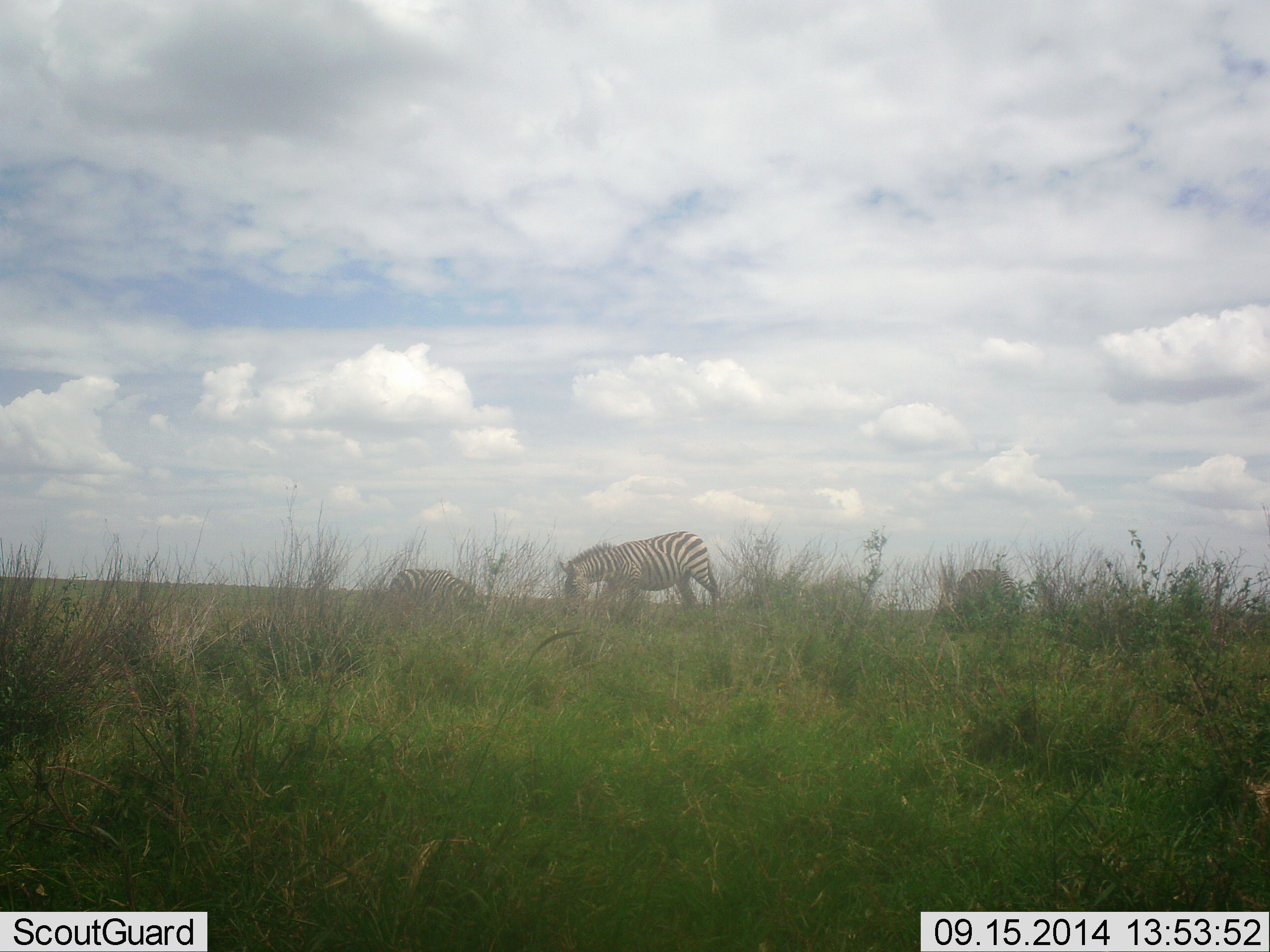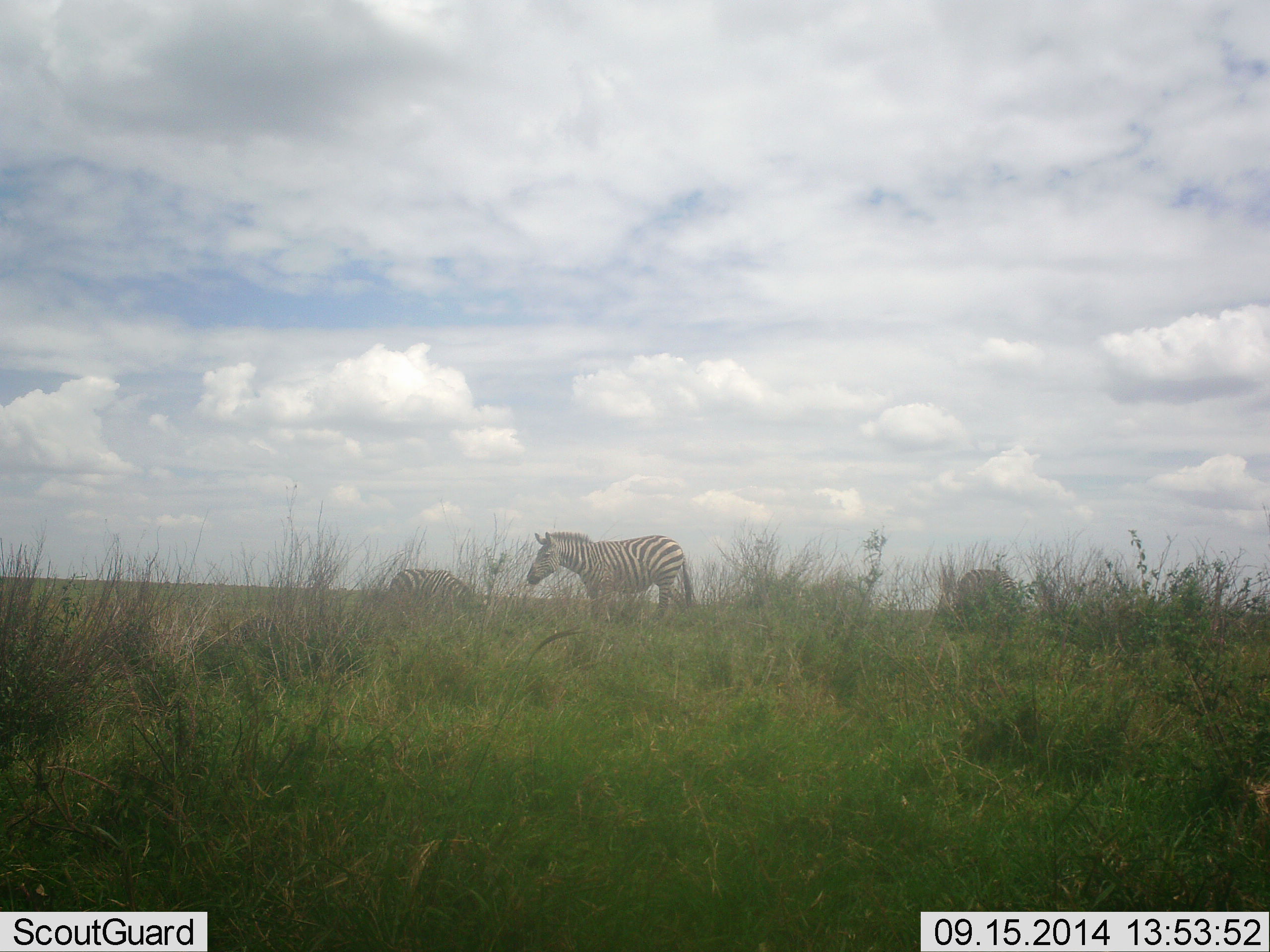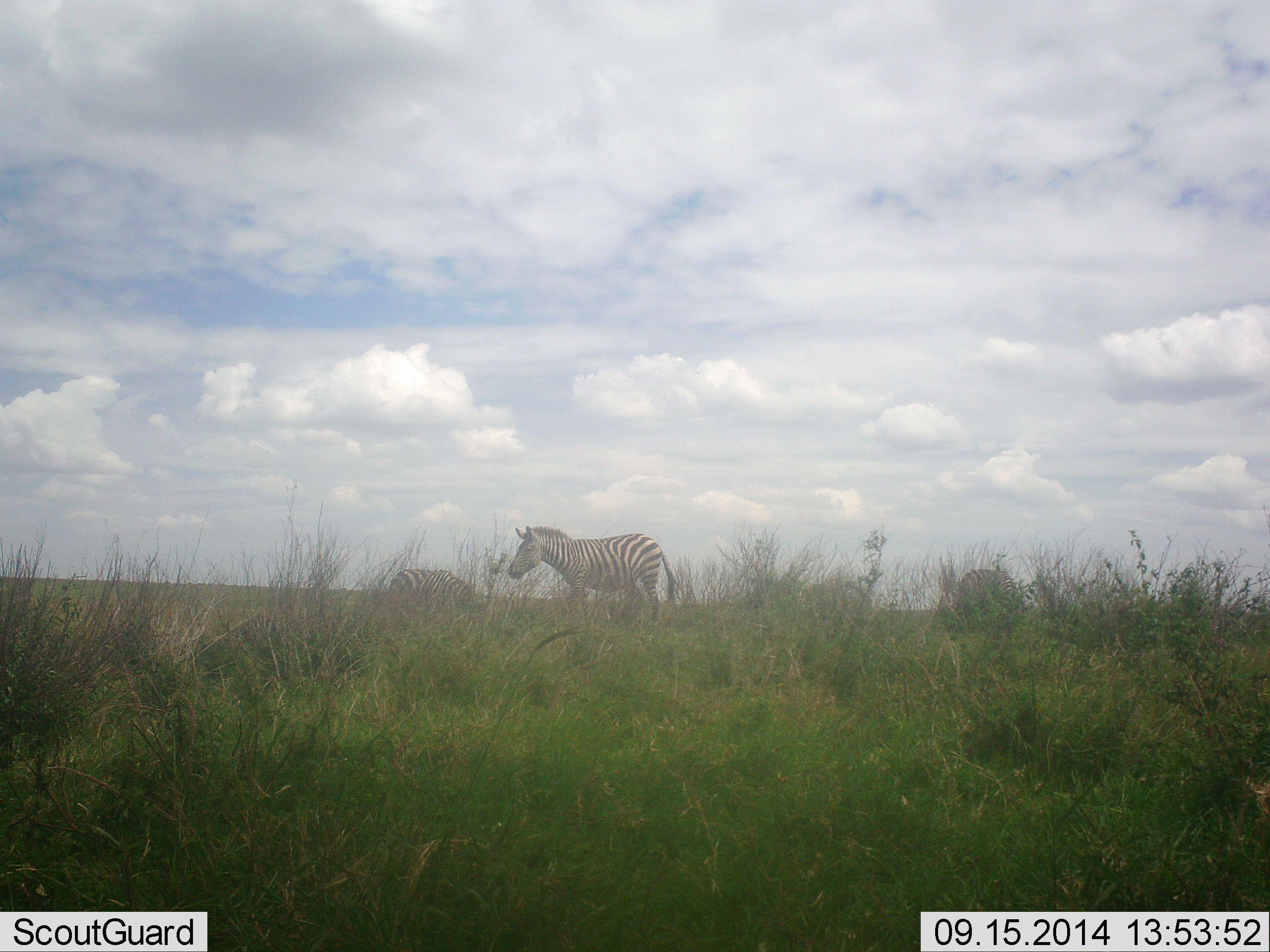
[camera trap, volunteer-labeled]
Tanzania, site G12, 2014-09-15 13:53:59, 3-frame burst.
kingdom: Animalia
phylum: Chordata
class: Mammalia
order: Perissodactyla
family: Equidae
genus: Equus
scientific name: Equus quagga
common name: plains zebra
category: zebra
Zebra (plains zebra) (Equus quagga), count 3. Behavior (volunteer vote fractions): standing 20%, resting 0%, moving 70%, interacting 0%. Young present (vote fraction): 0%. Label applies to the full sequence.